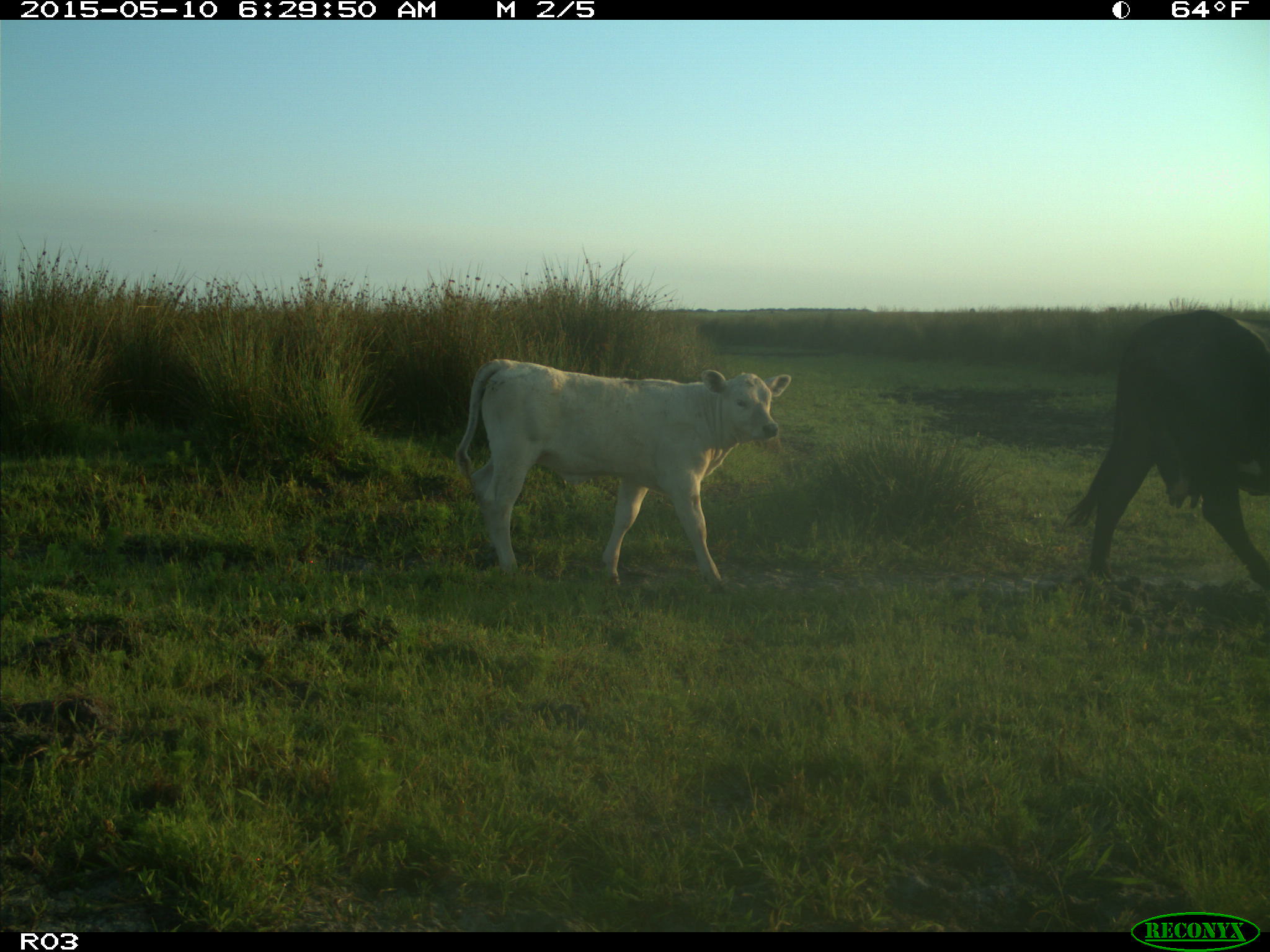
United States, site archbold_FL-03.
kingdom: Animalia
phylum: Chordata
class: Mammalia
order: Artiodactyla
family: Bovidae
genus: Bos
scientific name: Bos taurus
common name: domestic cow